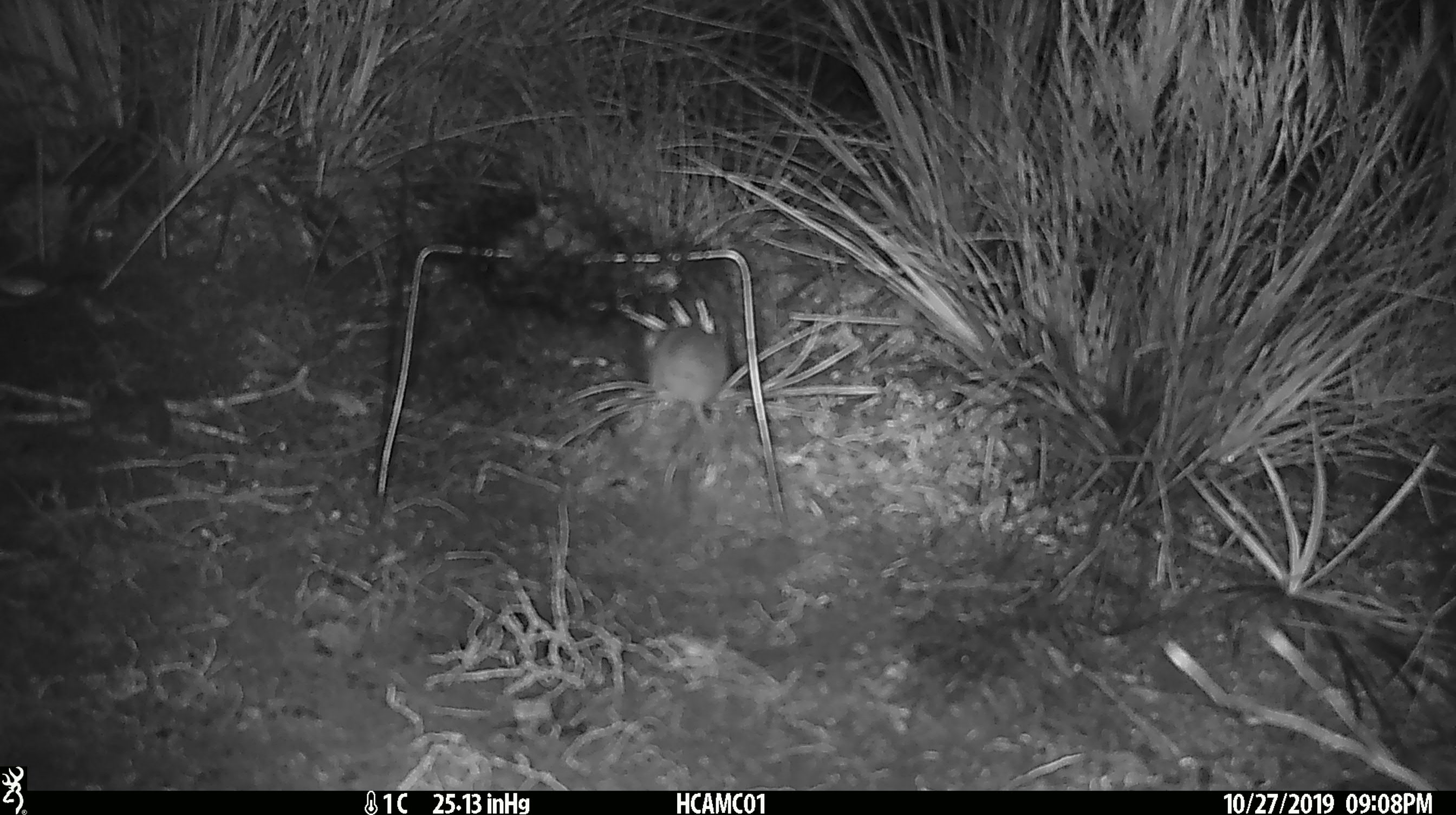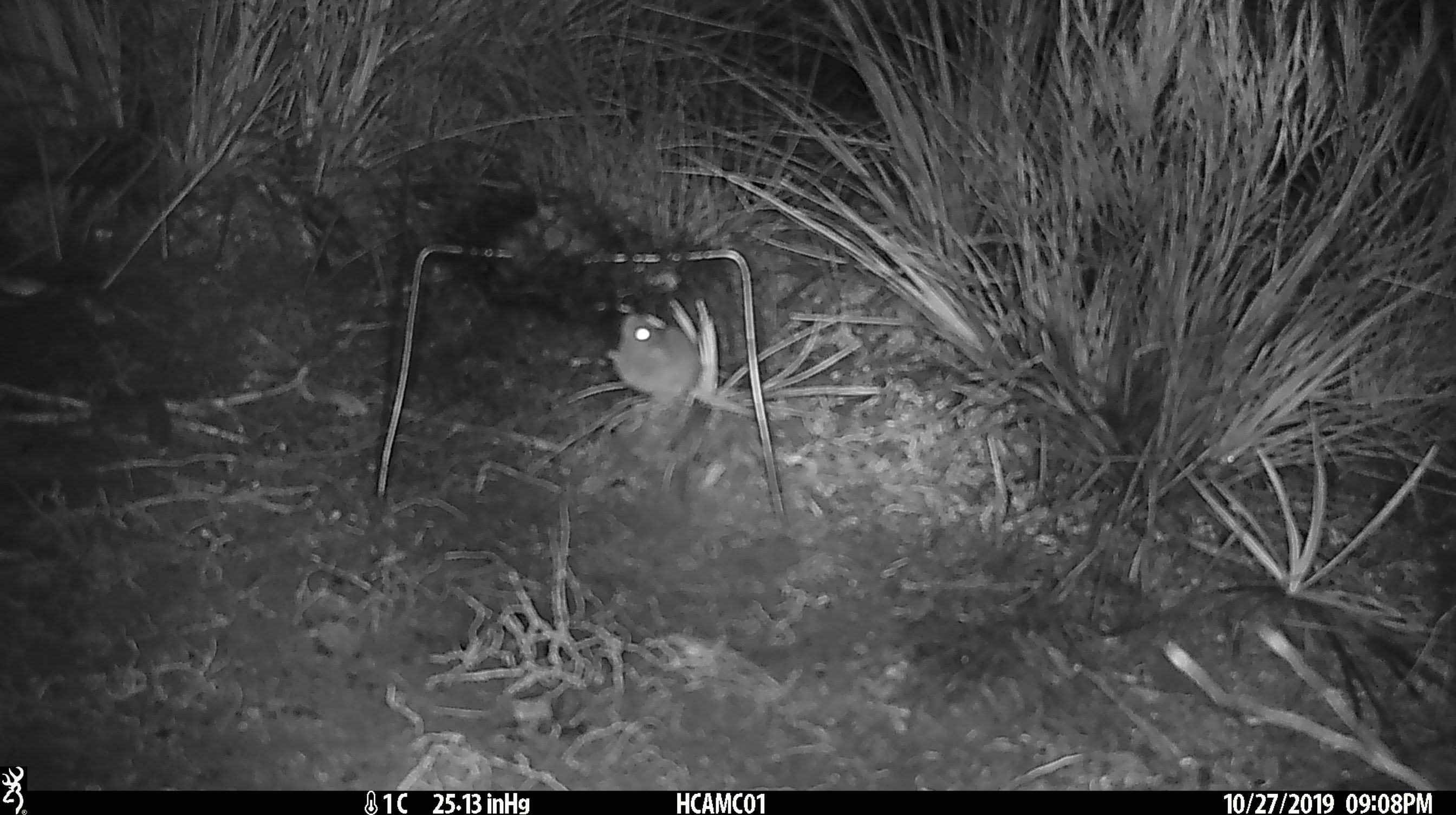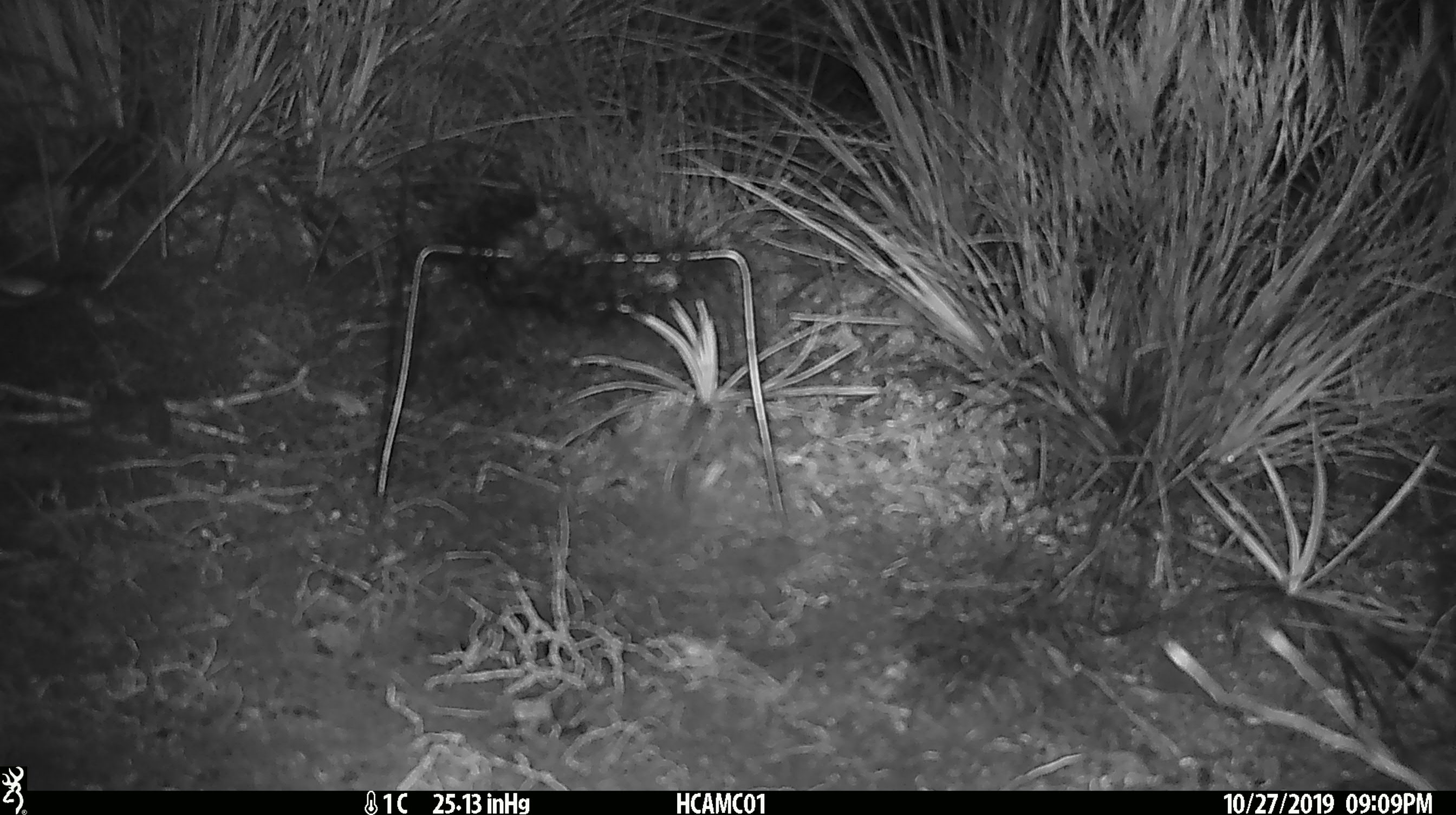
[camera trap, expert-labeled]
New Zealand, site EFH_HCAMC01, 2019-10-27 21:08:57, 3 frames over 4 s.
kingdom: Animalia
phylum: Chordata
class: Mammalia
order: Rodentia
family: Muridae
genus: Mus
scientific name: Mus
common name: mouse